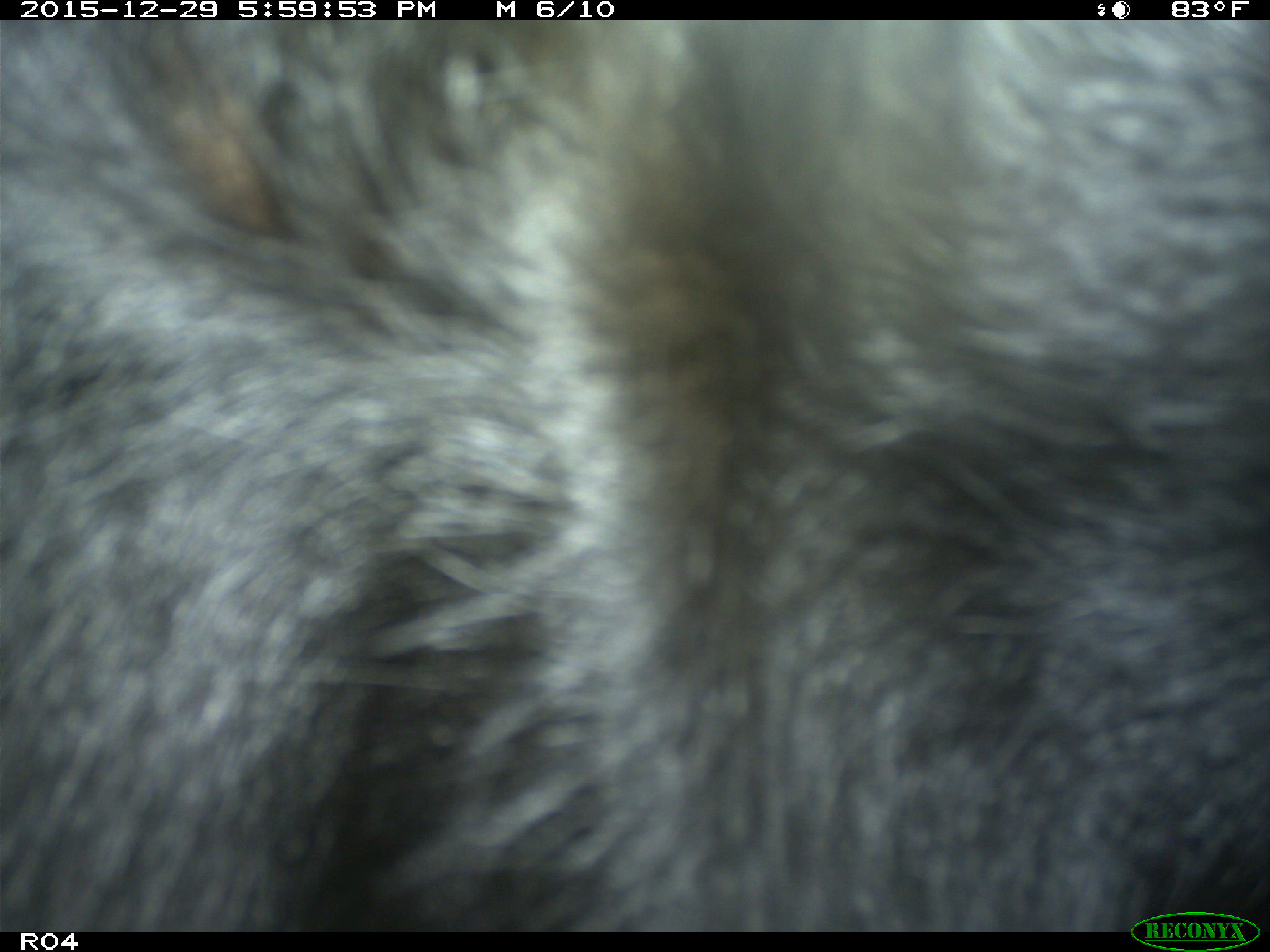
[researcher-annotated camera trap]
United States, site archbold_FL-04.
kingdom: Animalia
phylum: Chordata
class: Mammalia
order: Artiodactyla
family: Bovidae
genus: Bos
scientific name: Bos taurus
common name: domestic cow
Bos taurus (domestic cow).